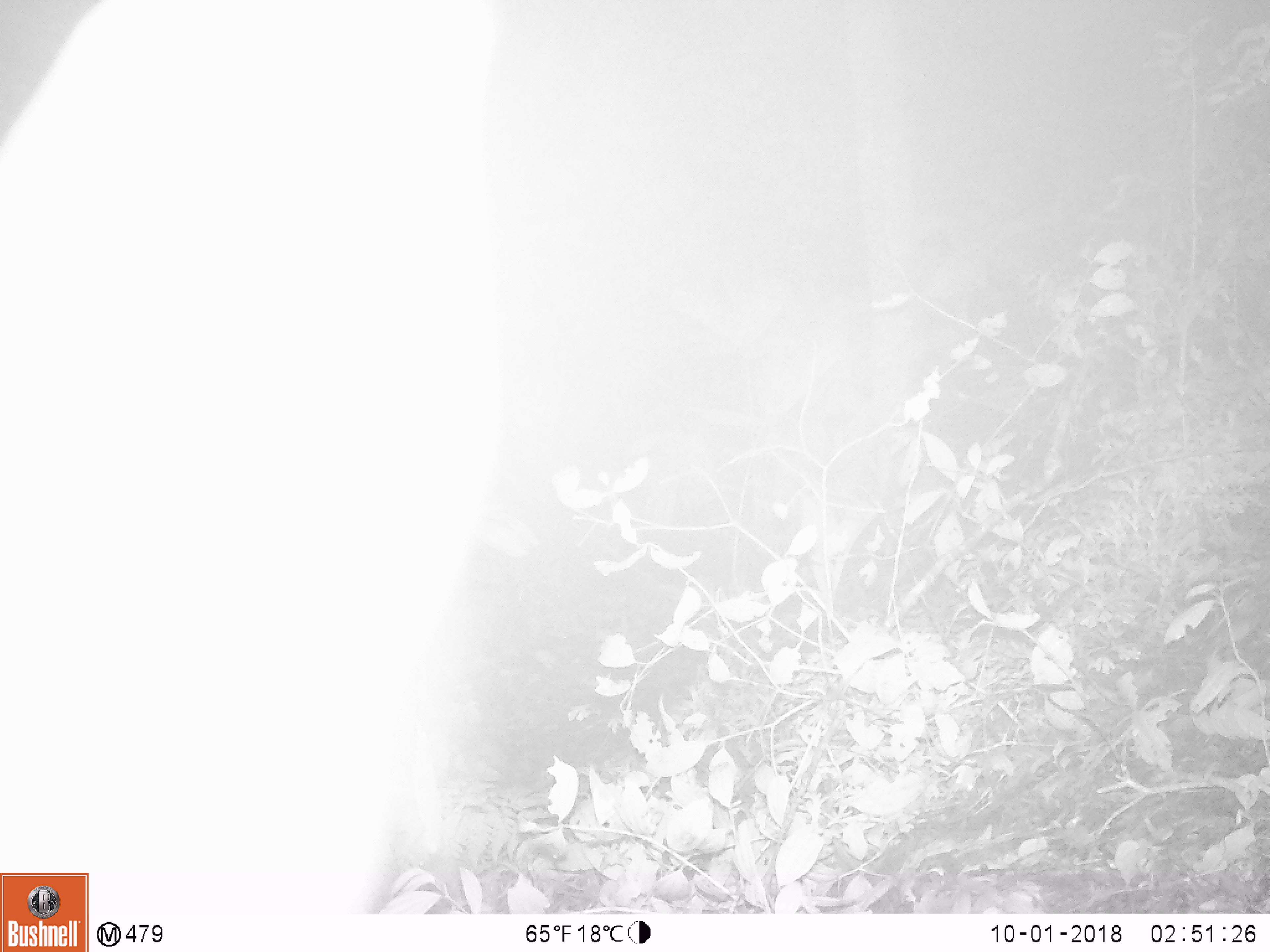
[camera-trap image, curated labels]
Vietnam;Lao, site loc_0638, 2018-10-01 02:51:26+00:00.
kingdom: Animalia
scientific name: Animalia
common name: animal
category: unidentified animal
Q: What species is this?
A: Unidentified animal (animal) (Animalia).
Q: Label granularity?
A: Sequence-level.